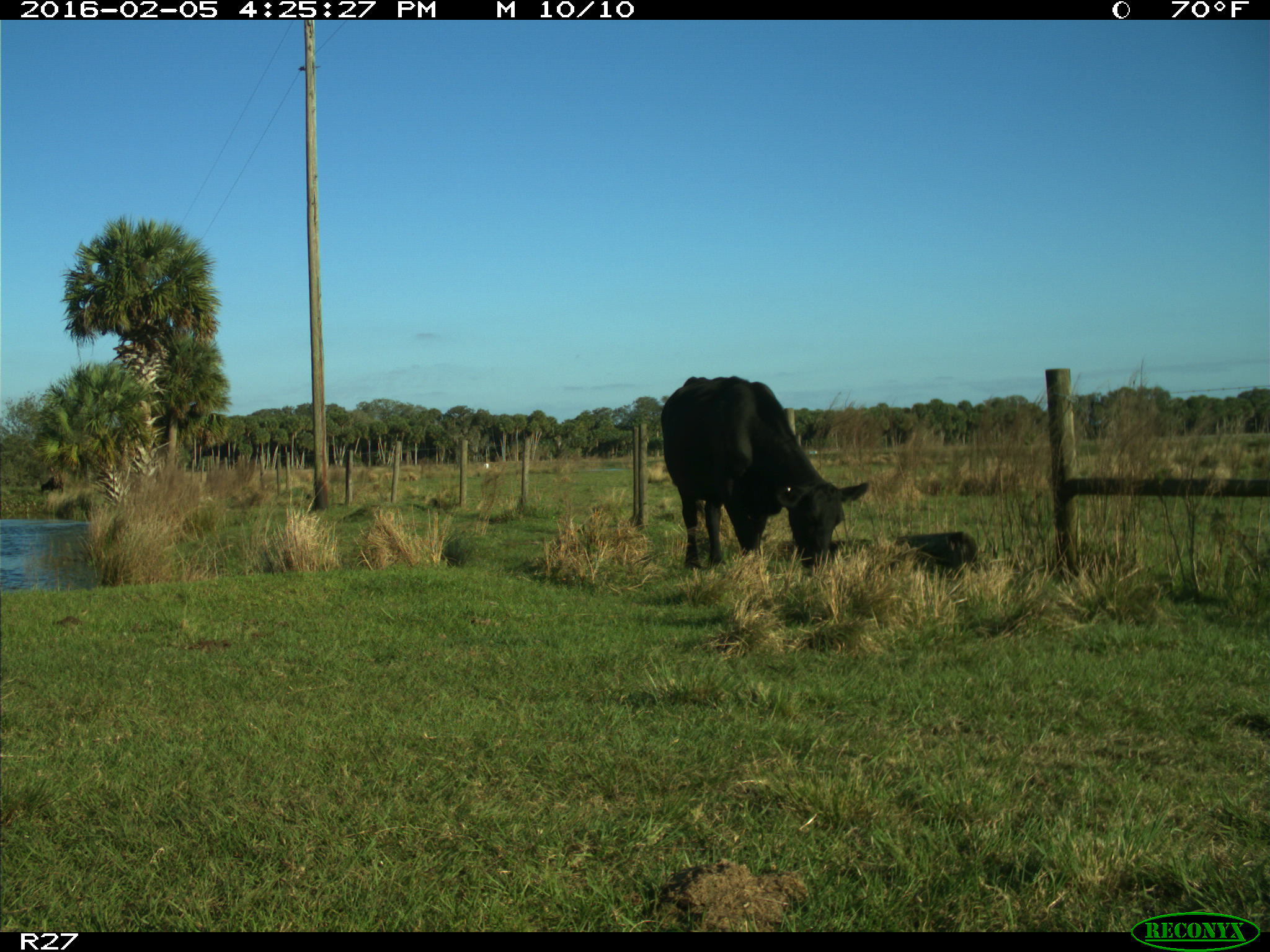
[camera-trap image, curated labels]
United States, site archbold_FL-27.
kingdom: Animalia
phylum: Chordata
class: Mammalia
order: Artiodactyla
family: Bovidae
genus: Bos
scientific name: Bos taurus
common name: domestic cow